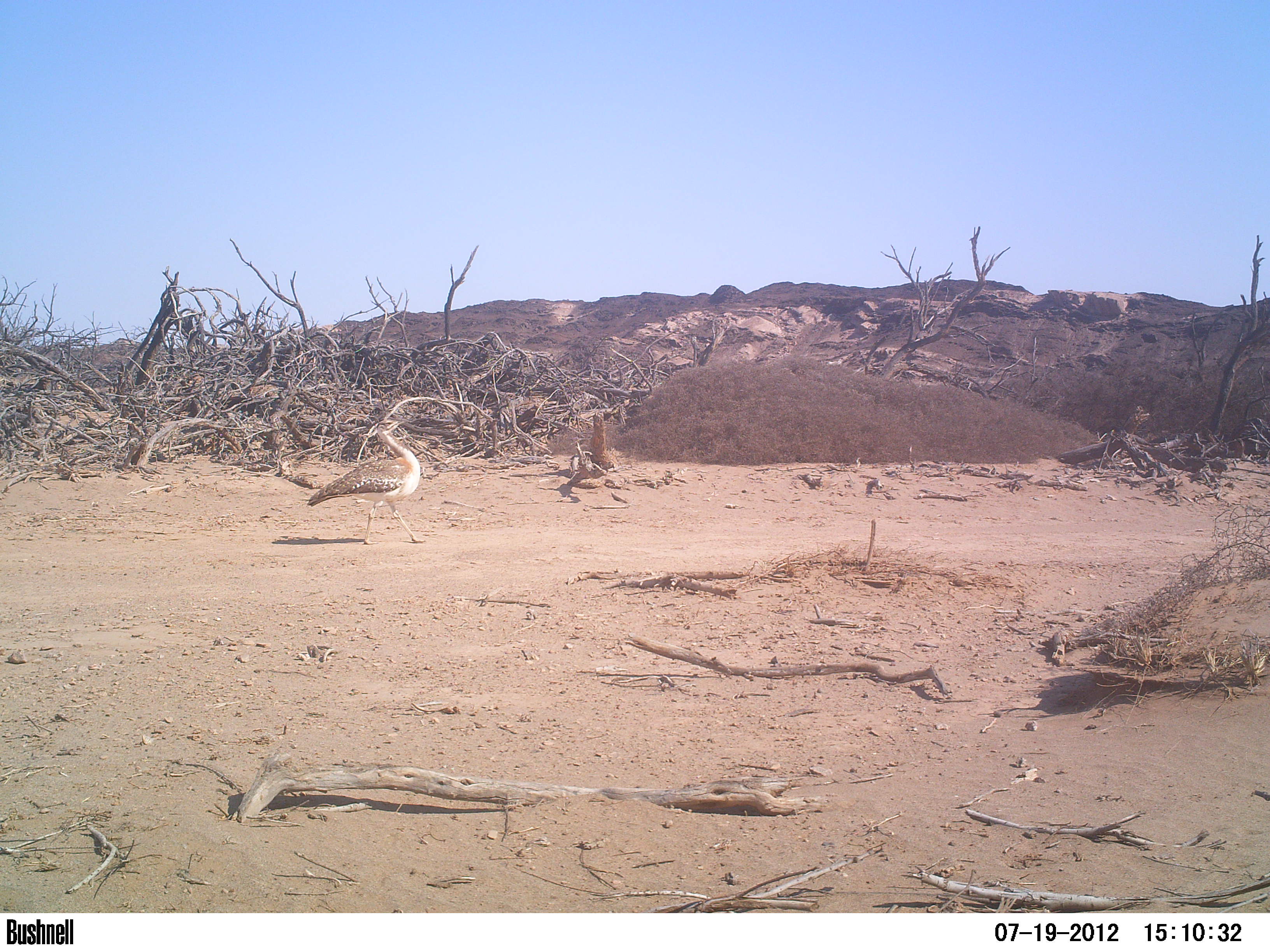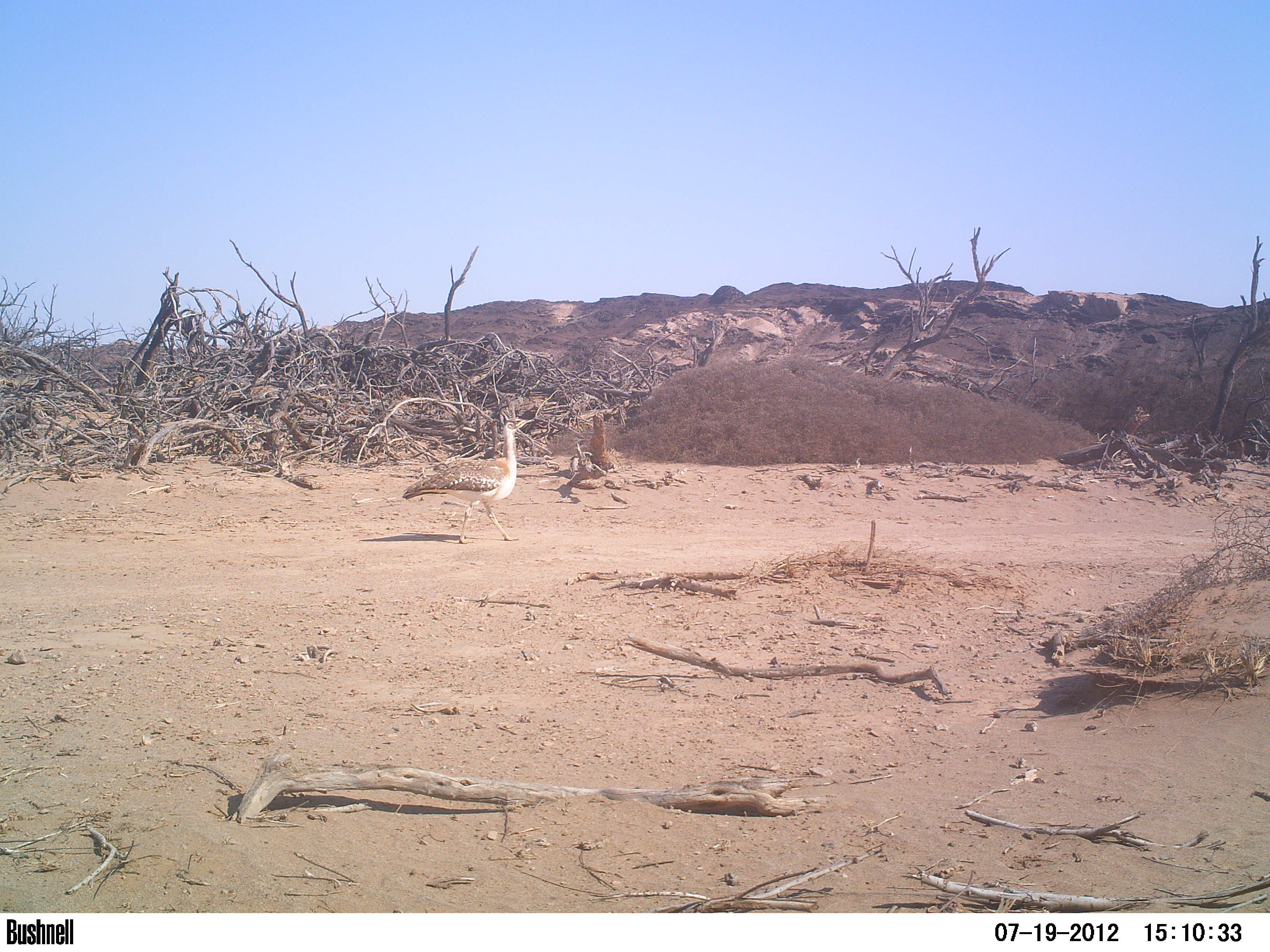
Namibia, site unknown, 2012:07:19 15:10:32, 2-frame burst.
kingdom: Animalia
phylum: Chordata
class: Aves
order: Otidiformes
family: Otididae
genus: Neotis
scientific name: Neotis ludwigii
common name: ludwig's bustard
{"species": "Neotis ludwigii (ludwig's bustard)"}